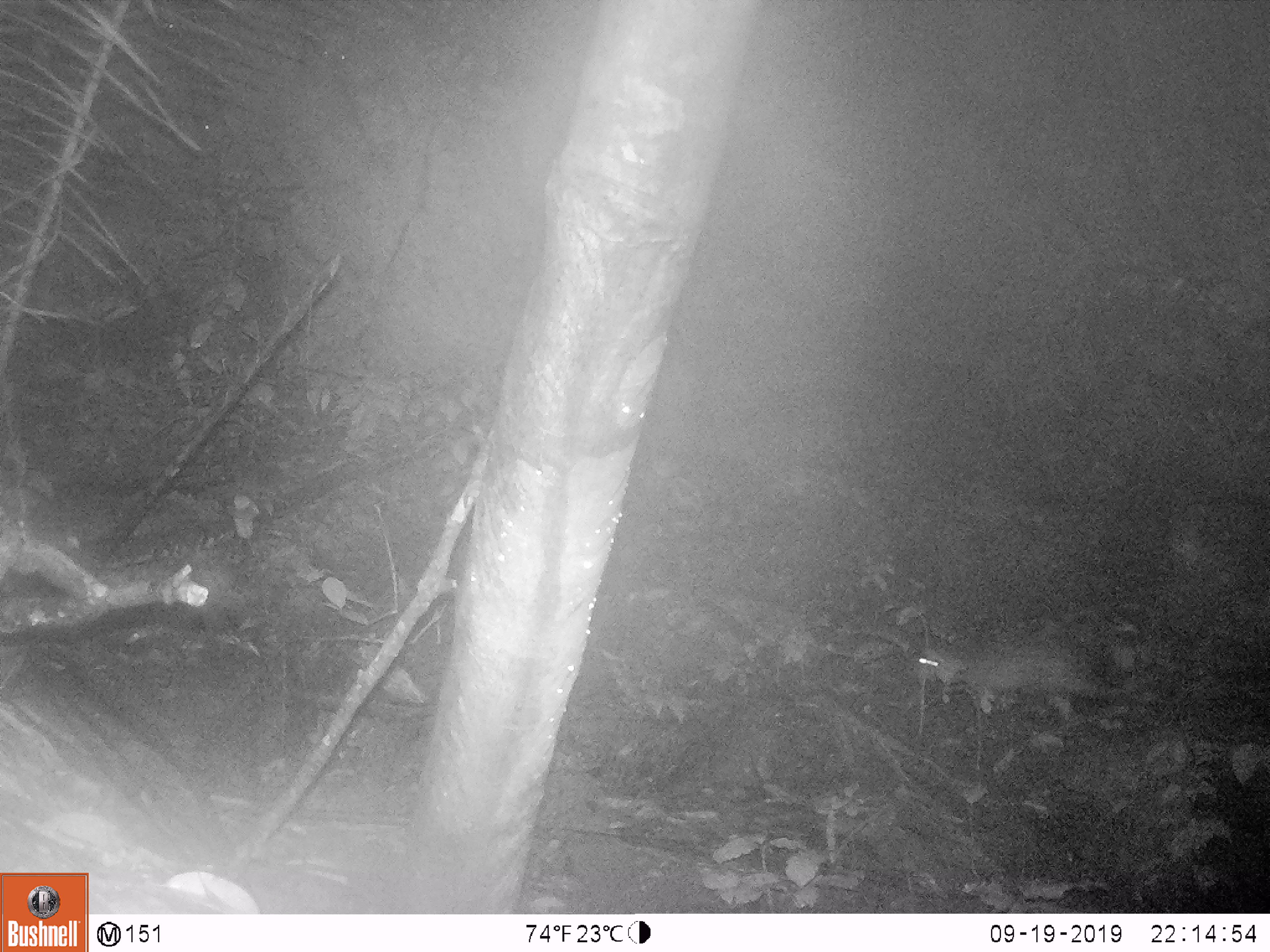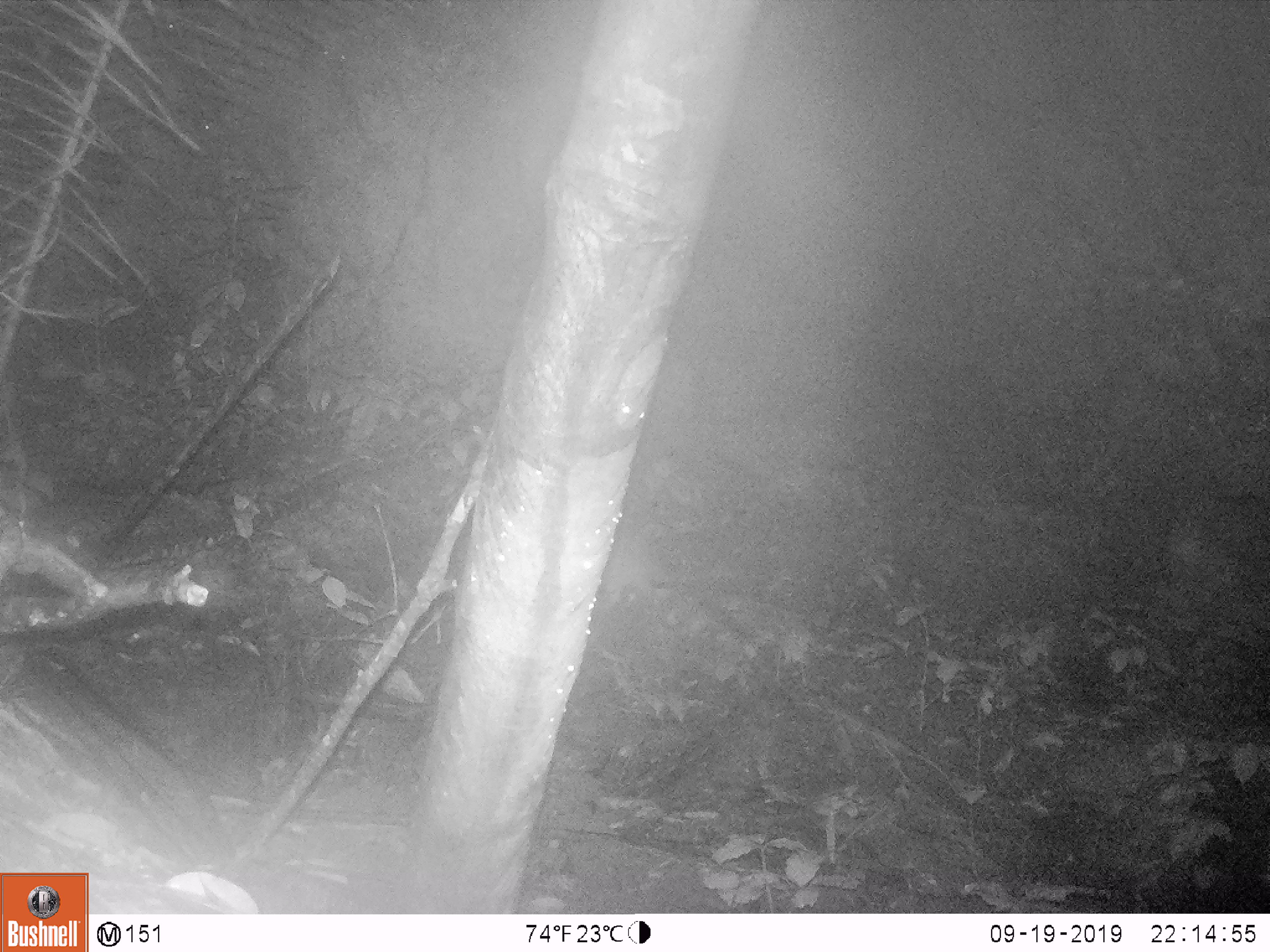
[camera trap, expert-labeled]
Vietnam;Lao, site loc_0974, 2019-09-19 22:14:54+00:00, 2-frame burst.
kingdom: Animalia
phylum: Chordata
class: Mammalia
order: Rodentia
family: Hystricidae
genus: Atherurus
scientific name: Atherurus macrourus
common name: asiatic brush-tailed porcupine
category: asiatic brush tailed porcupine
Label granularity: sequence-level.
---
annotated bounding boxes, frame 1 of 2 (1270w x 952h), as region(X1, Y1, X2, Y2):
asiatic brush tailed porcupine: region(912, 644, 1153, 721)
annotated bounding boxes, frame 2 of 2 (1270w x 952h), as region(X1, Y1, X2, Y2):
asiatic brush tailed porcupine: region(601, 526, 668, 605)